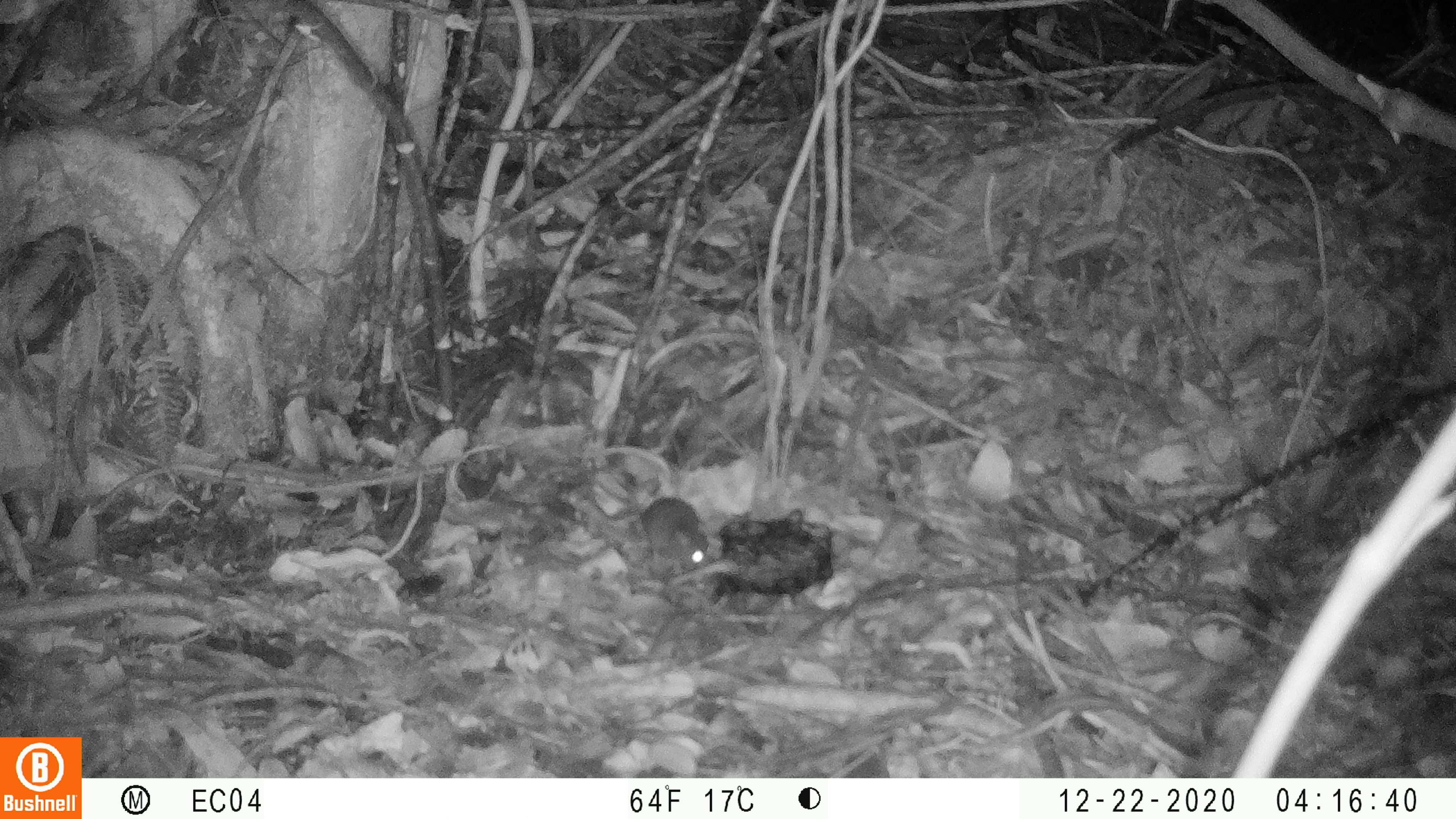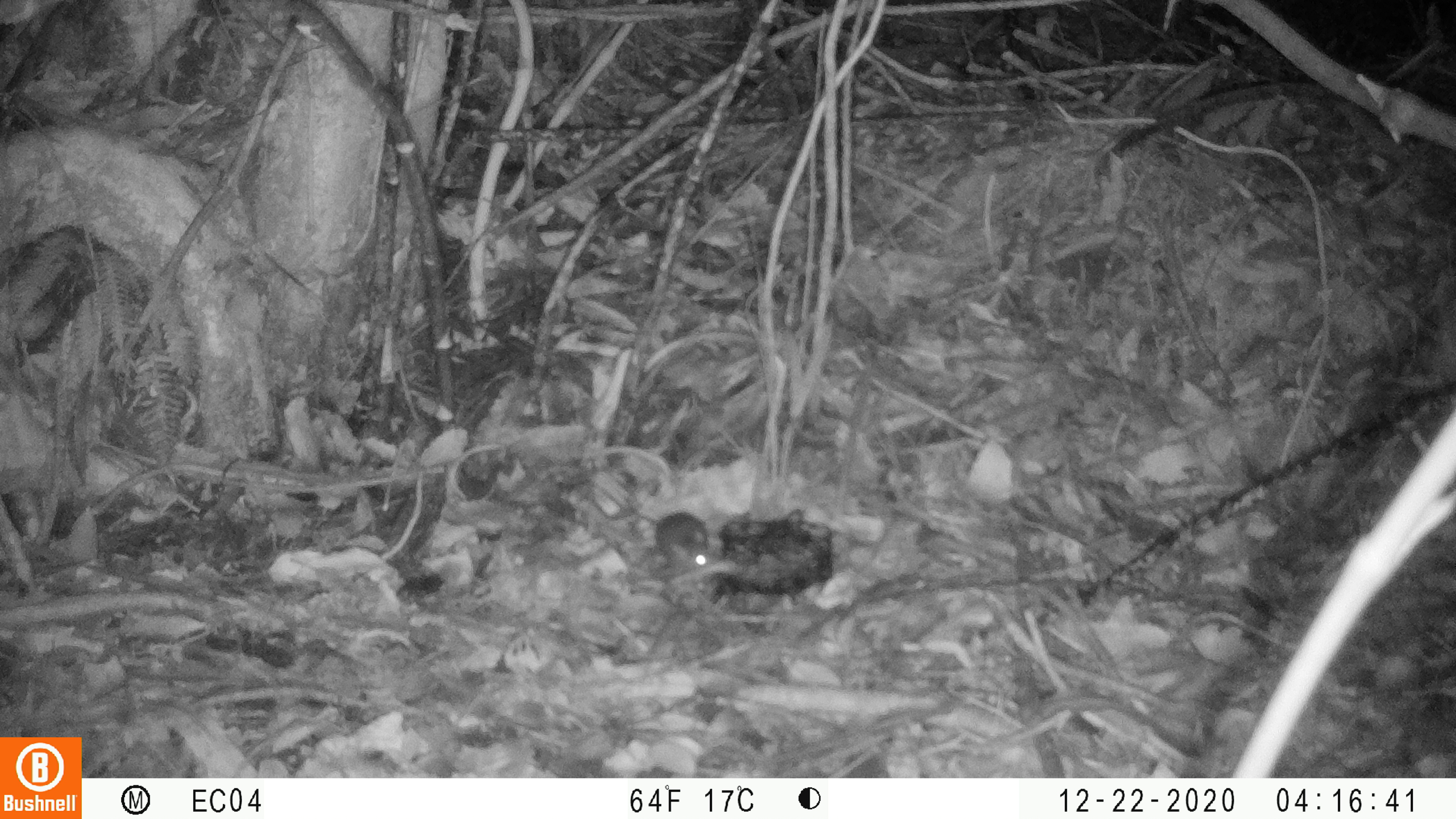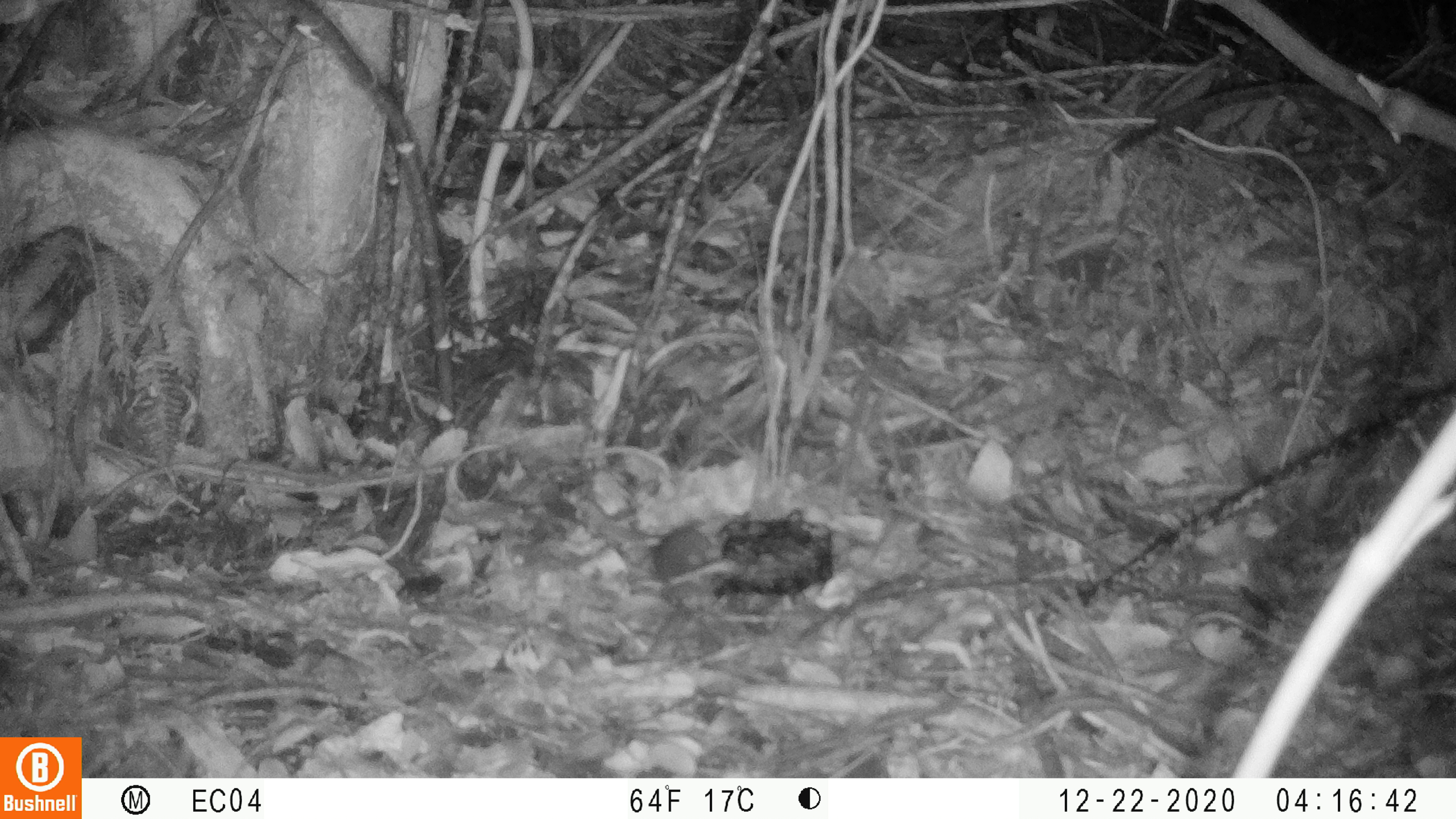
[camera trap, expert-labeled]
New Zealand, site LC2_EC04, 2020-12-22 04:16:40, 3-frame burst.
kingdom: Animalia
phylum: Chordata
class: Mammalia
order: Rodentia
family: Muridae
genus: Mus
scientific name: Mus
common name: mouse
Mouse (Mus).